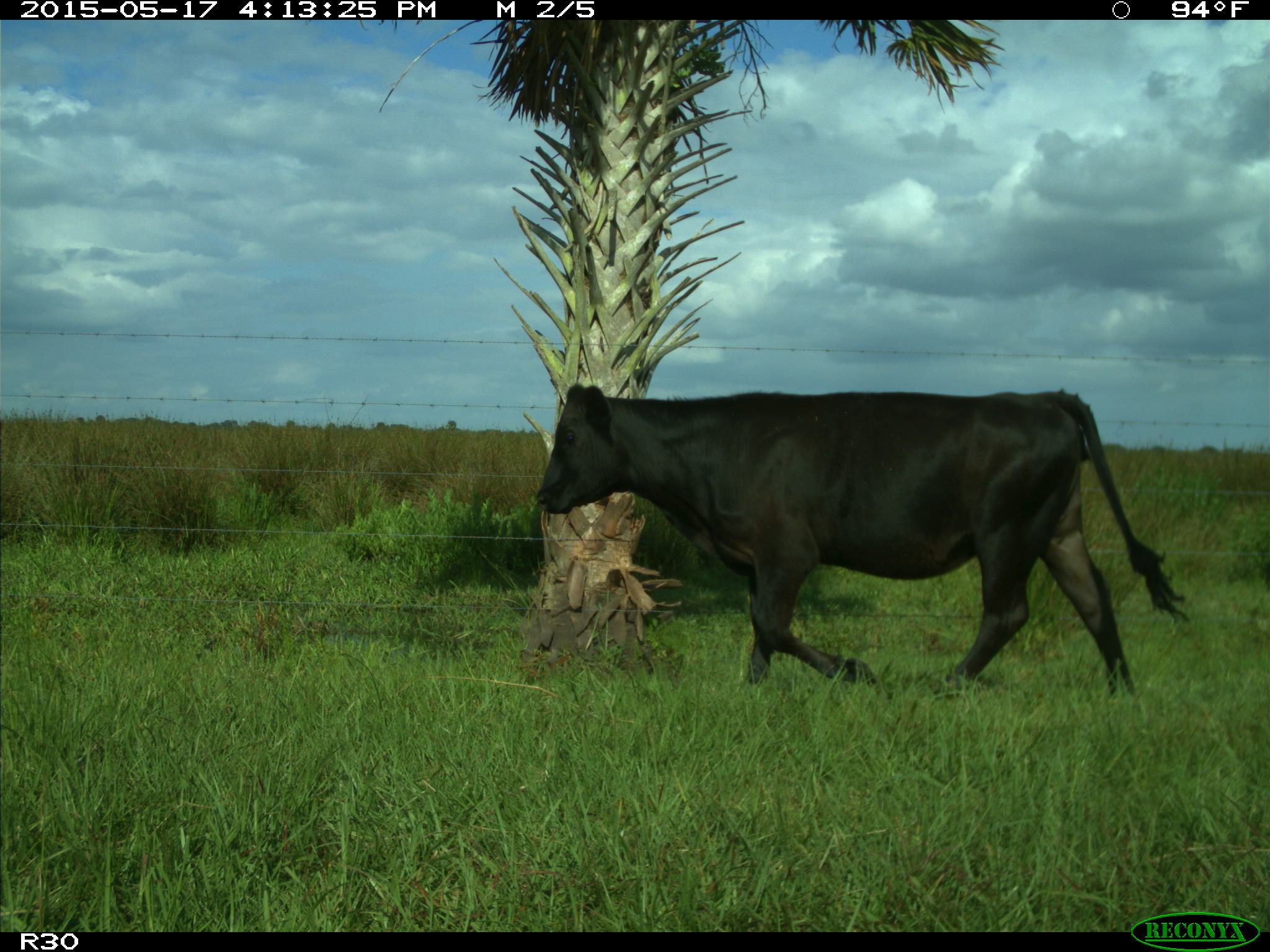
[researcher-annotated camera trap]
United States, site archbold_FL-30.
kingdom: Animalia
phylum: Chordata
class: Mammalia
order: Artiodactyla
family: Bovidae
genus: Bos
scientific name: Bos taurus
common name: domestic cow